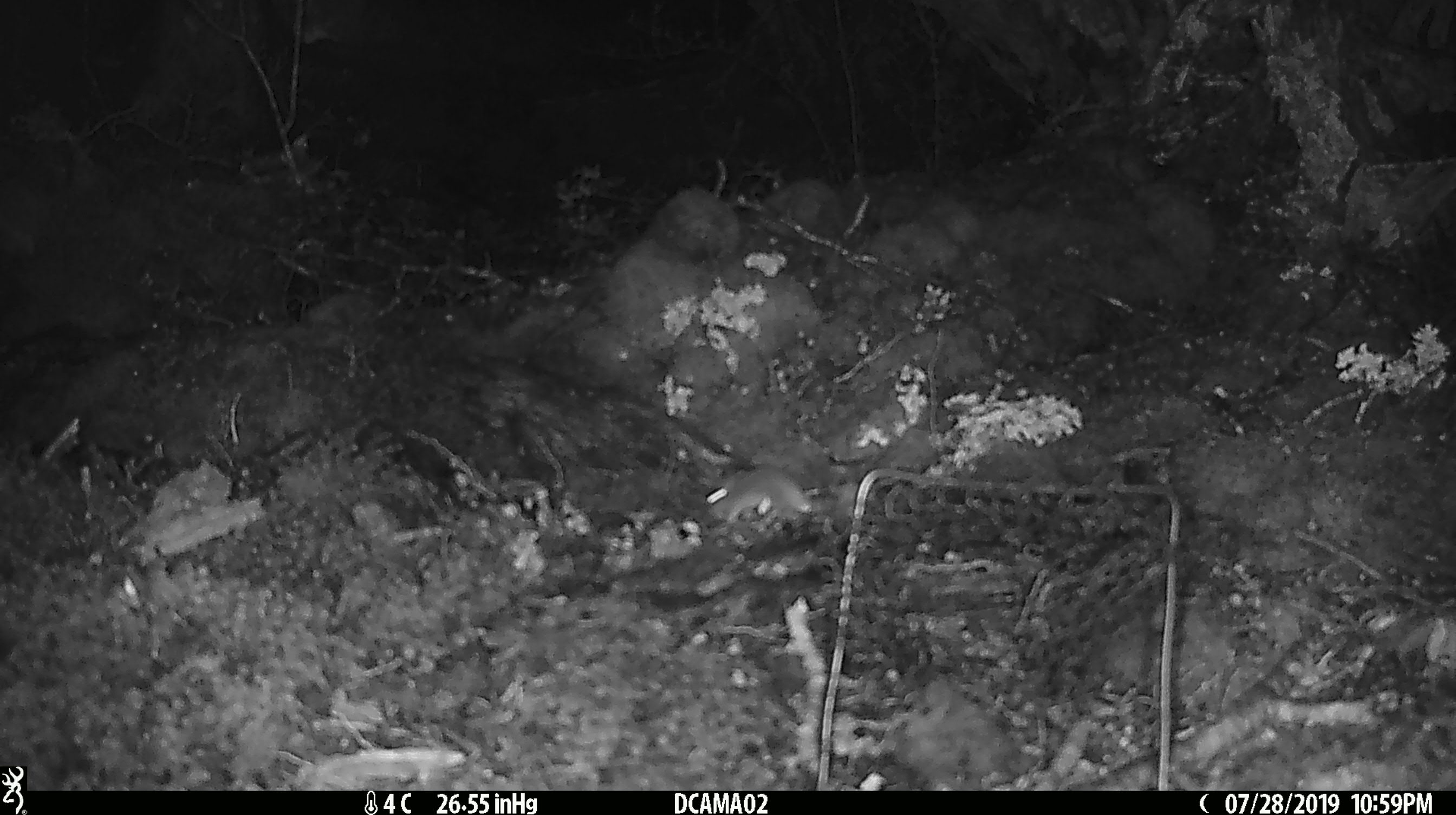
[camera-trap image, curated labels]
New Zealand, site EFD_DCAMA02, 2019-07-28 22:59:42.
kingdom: Animalia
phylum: Chordata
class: Mammalia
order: Rodentia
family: Muridae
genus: Mus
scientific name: Mus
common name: mouse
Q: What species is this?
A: Mouse (Mus).